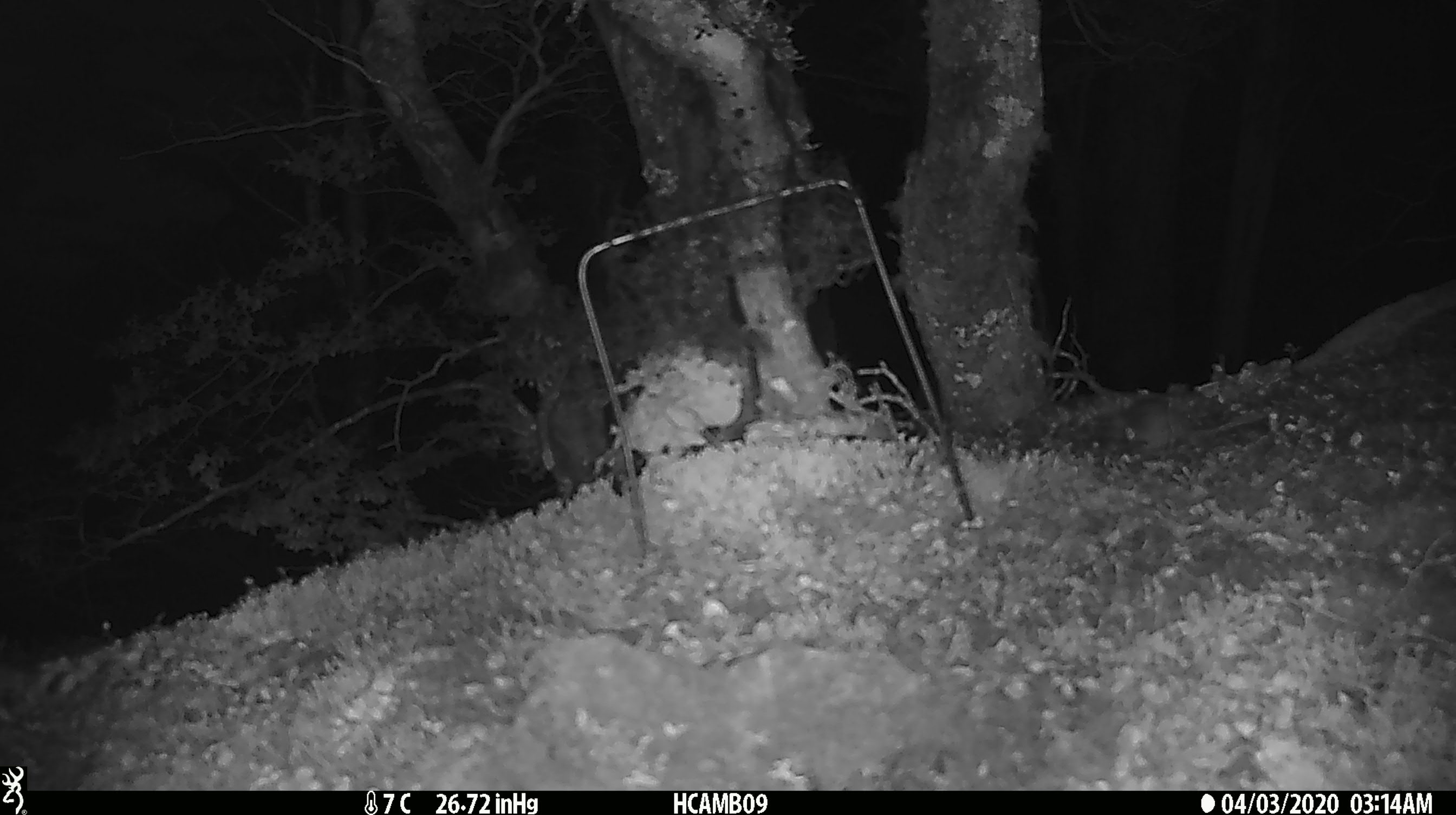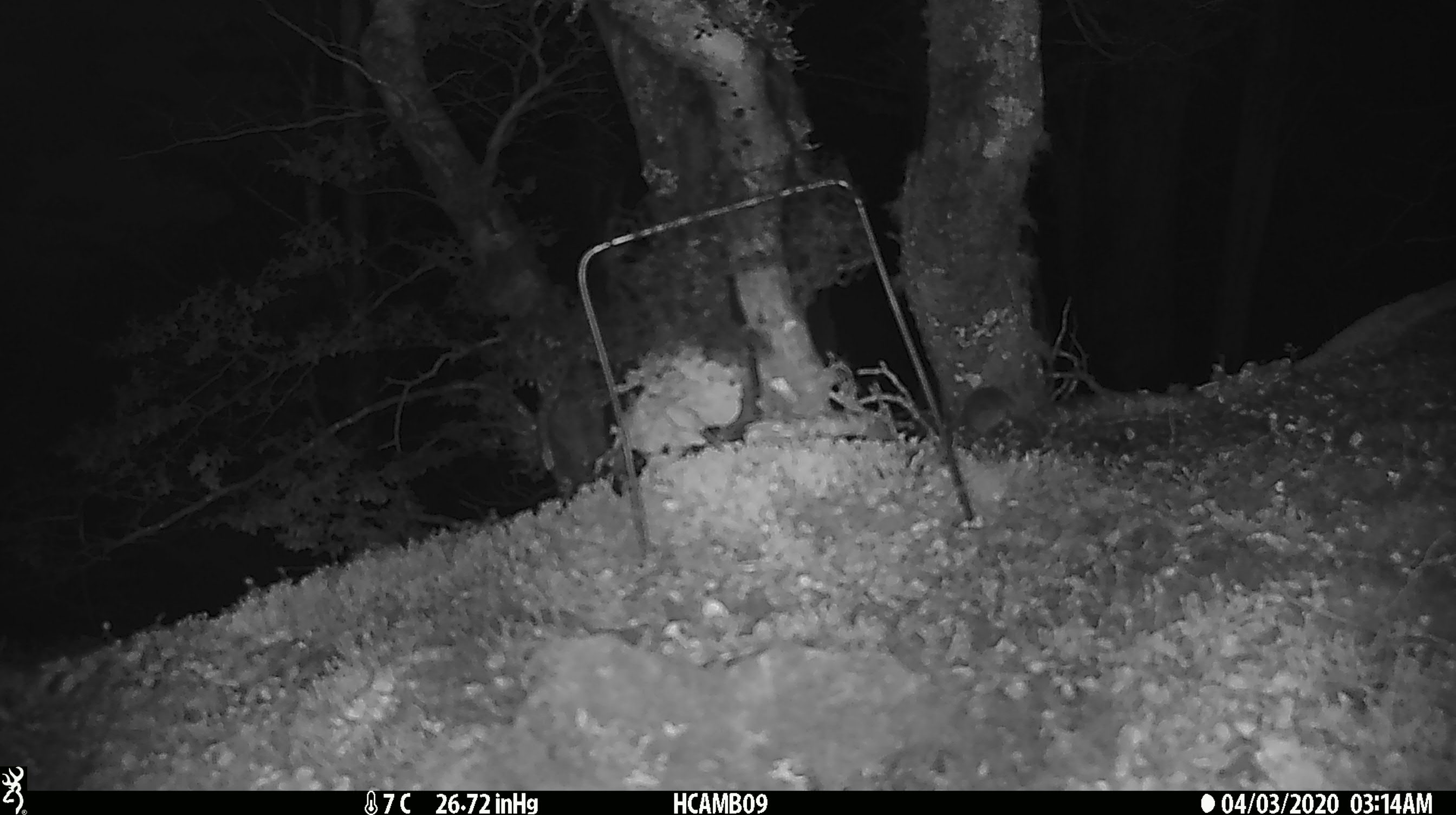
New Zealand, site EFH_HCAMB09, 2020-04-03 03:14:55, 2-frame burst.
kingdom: Animalia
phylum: Chordata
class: Mammalia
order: Rodentia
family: Muridae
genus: Mus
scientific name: Mus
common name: mouse